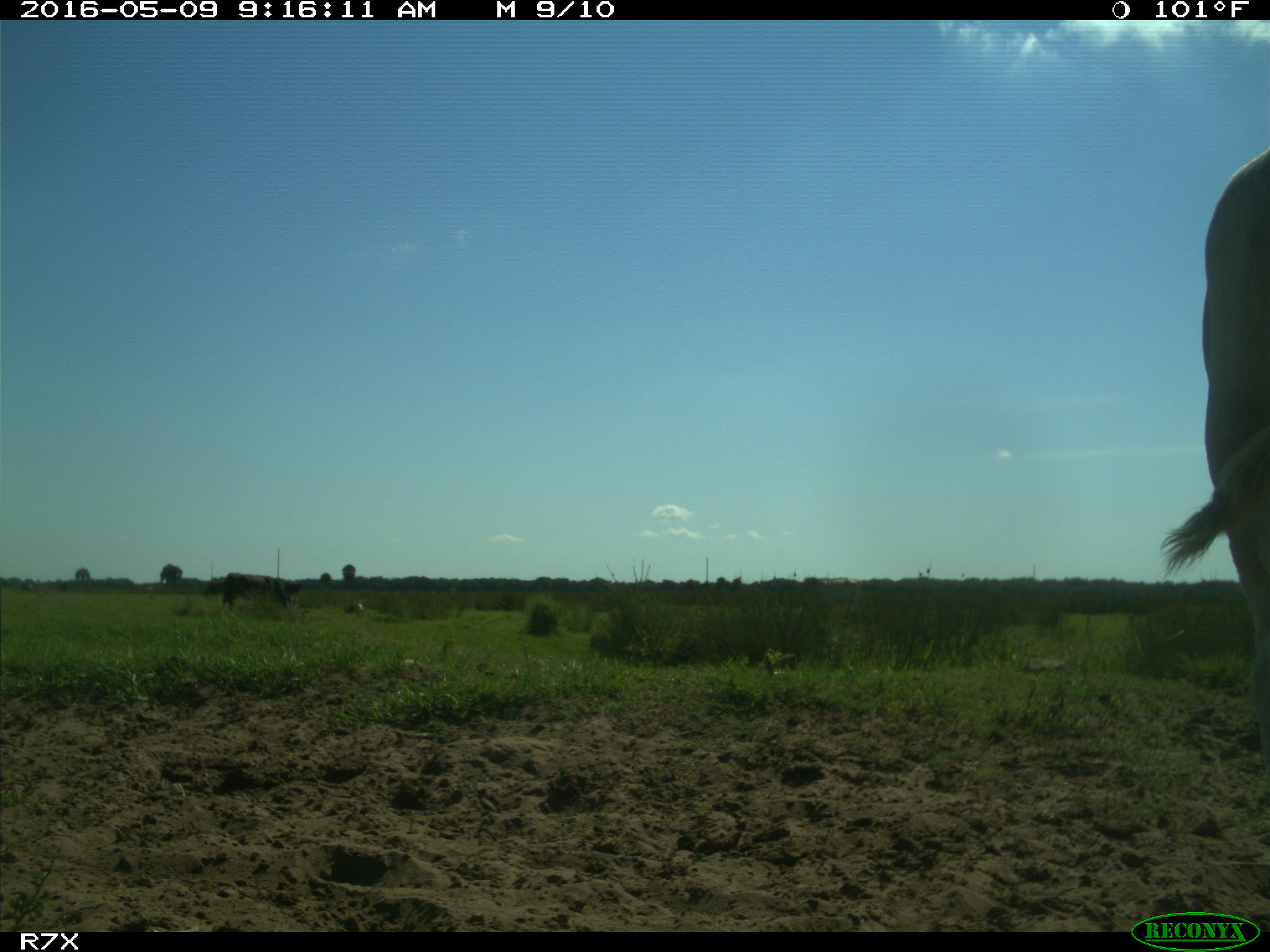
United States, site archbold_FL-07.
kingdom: Animalia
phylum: Chordata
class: Mammalia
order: Artiodactyla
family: Bovidae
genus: Bos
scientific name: Bos taurus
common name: domestic cow